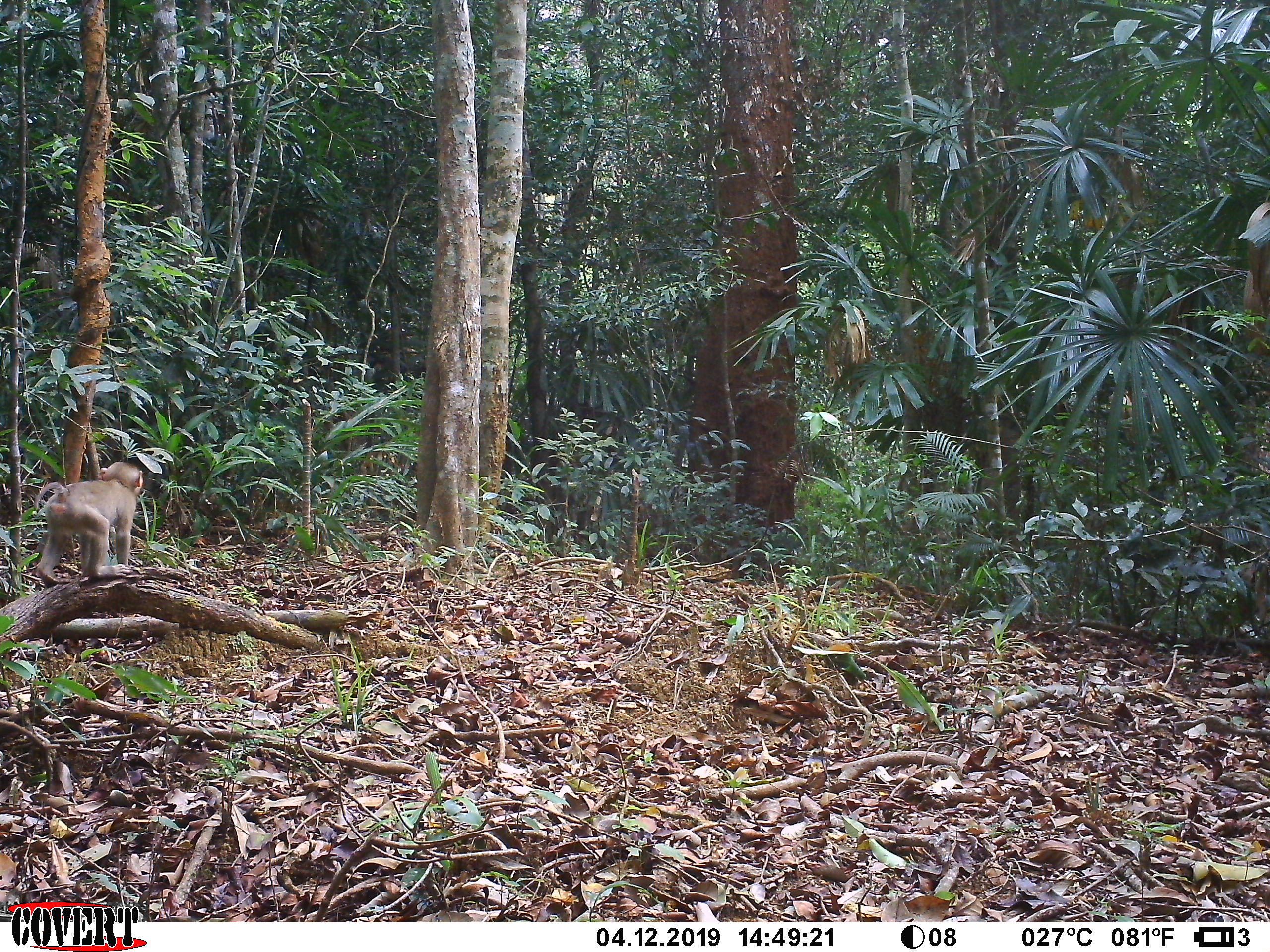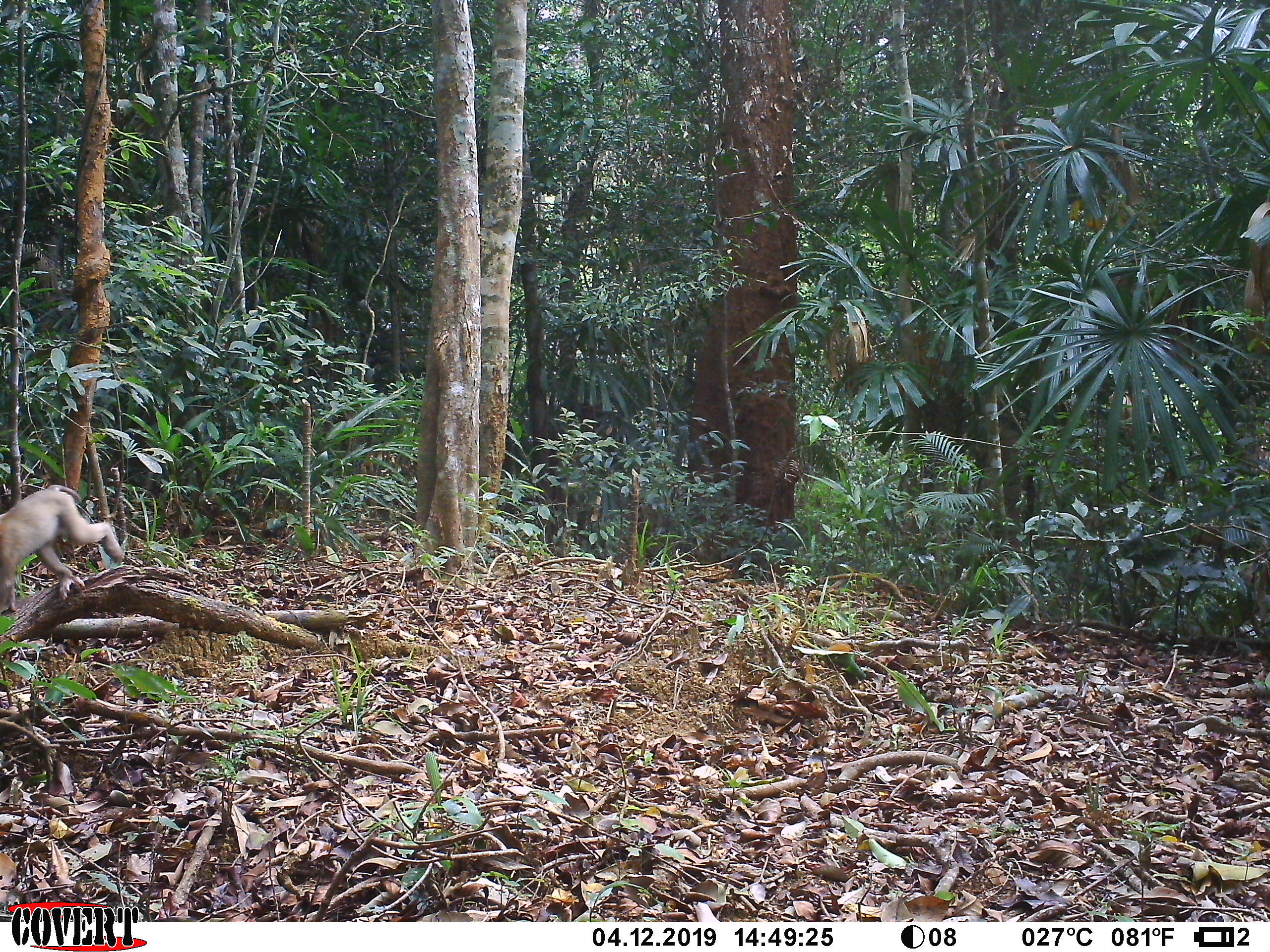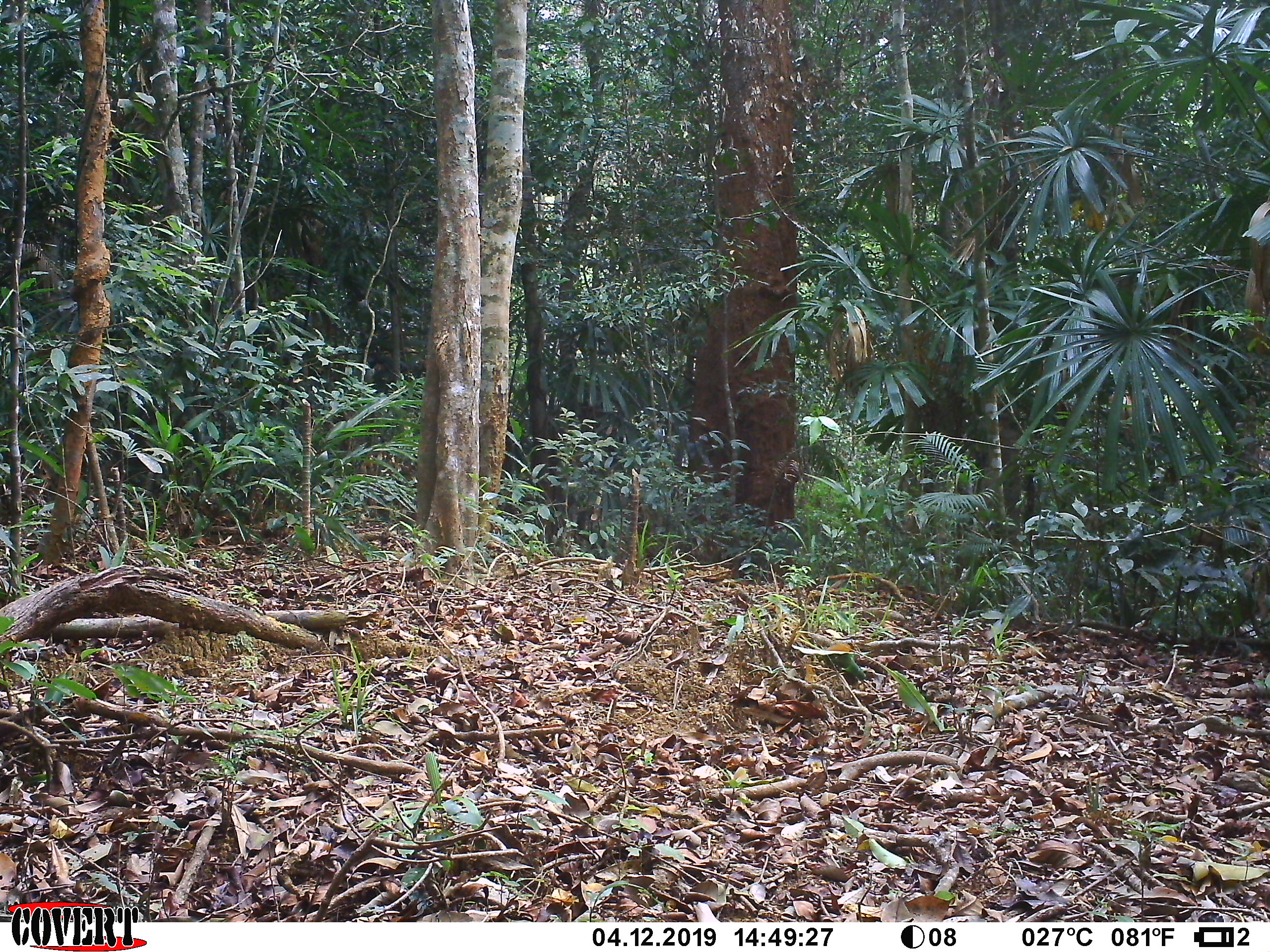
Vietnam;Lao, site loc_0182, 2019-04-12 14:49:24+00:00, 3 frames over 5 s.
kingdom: Animalia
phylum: Chordata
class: Mammalia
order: Primates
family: Cercopithecidae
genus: Macaca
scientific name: Macaca nemestrina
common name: pig-tailed macaque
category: pig tailed macaque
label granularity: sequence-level